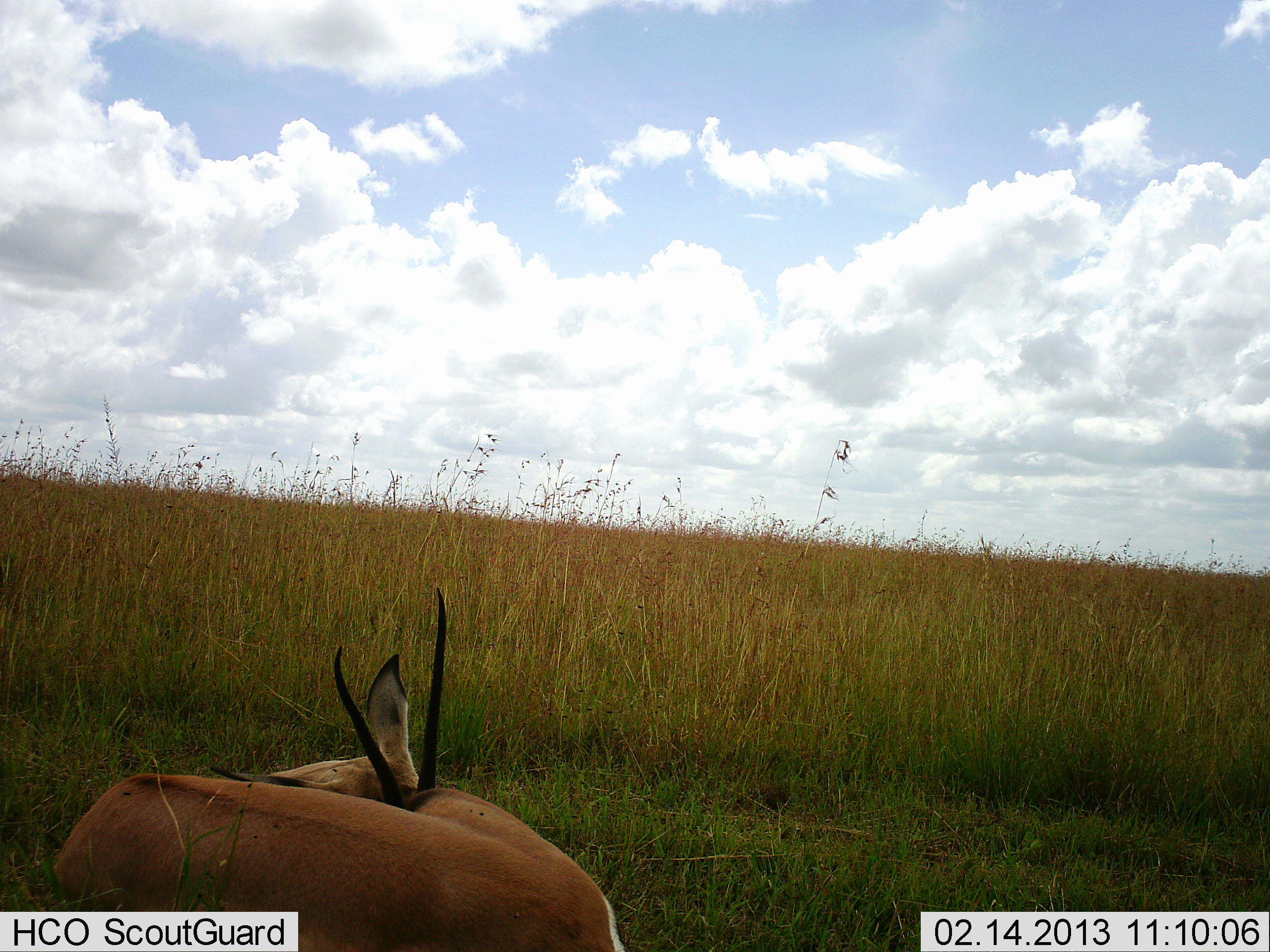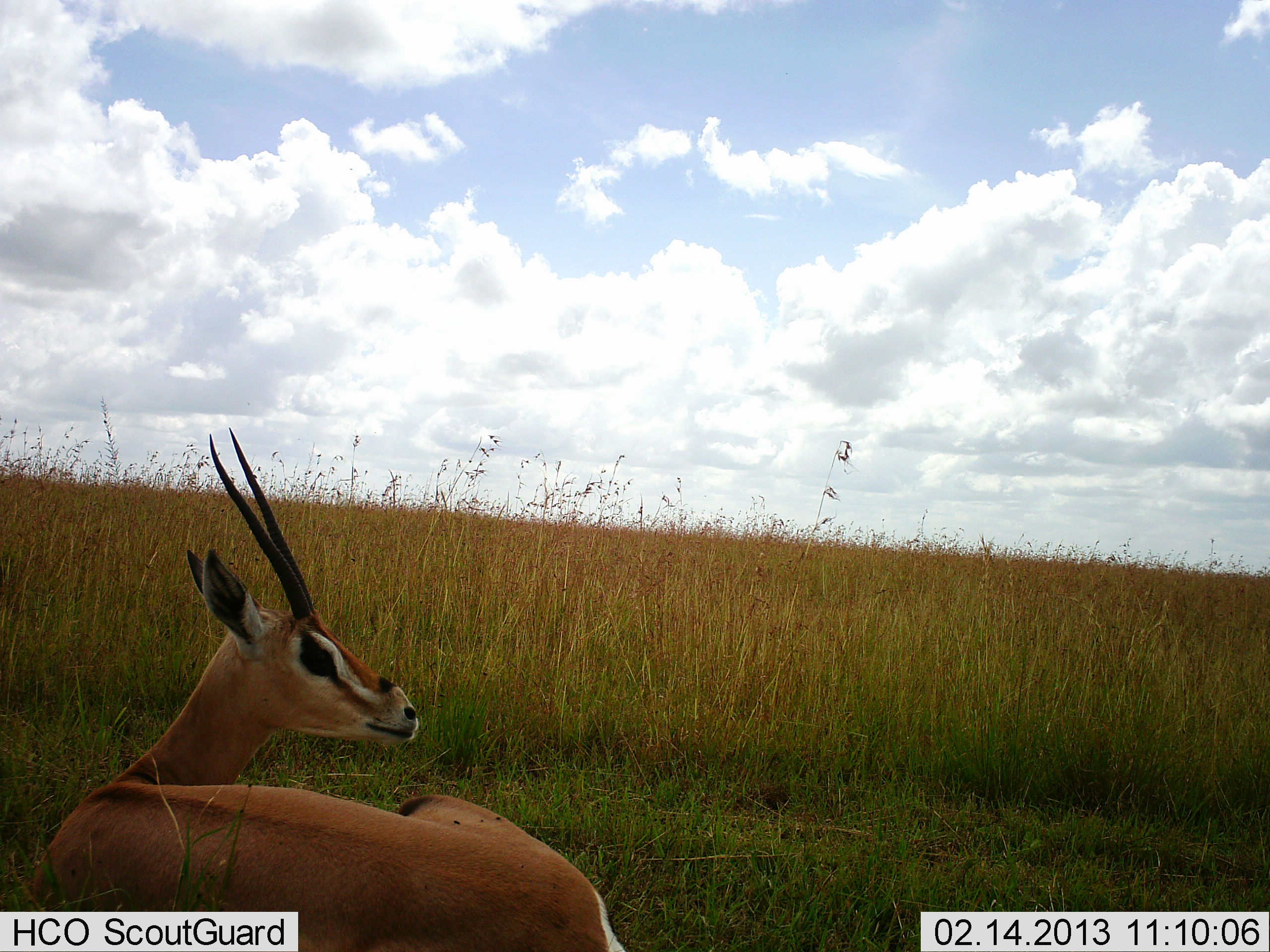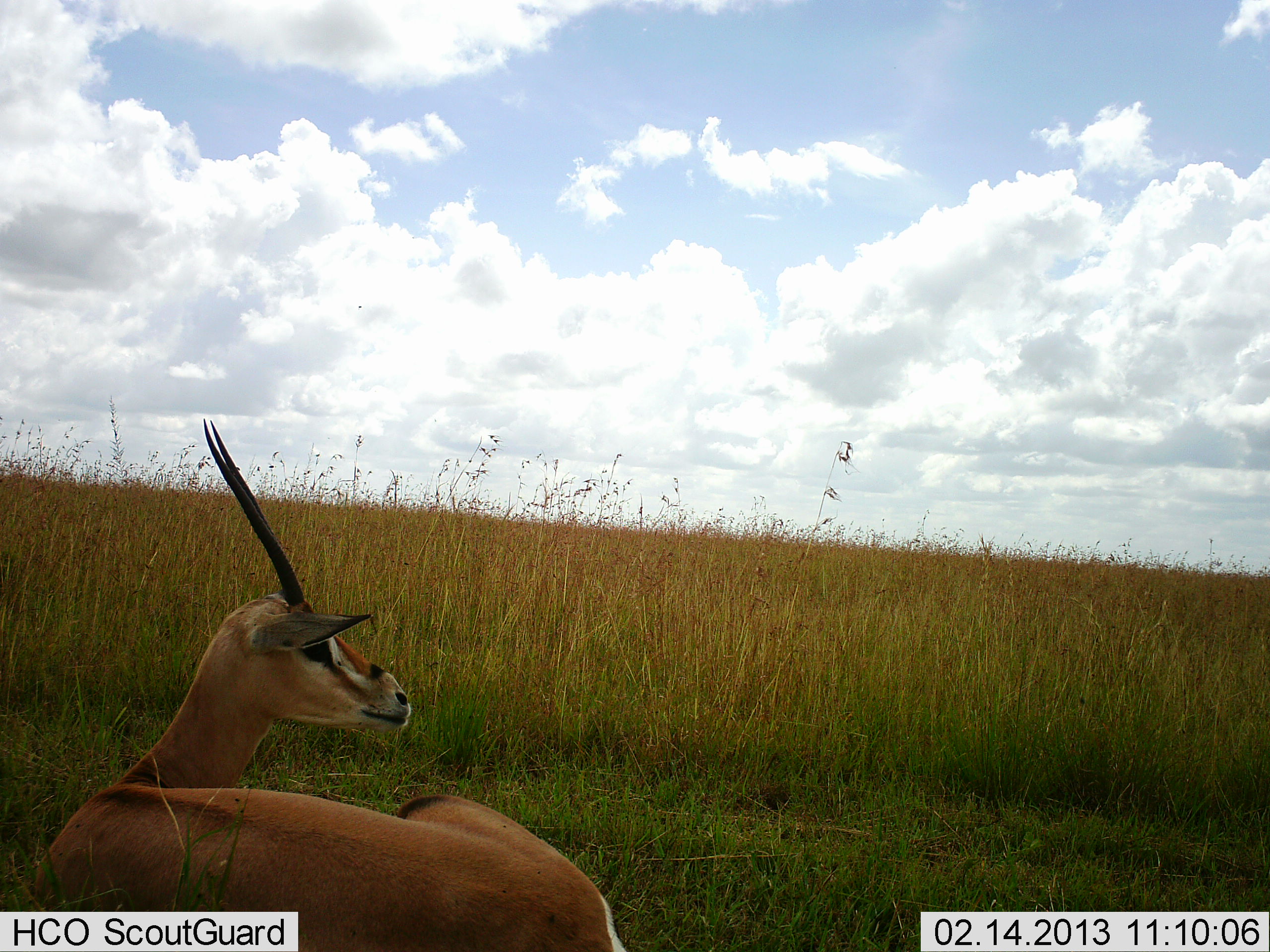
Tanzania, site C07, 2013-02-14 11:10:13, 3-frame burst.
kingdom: Animalia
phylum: Chordata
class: Mammalia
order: Artiodactyla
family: Bovidae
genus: Nanger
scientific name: Nanger granti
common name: grant's gazelle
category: gazellegrants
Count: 1.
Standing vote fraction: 0%.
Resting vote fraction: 92%.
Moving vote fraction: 0%.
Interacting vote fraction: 0%.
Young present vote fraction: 0%.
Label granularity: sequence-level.